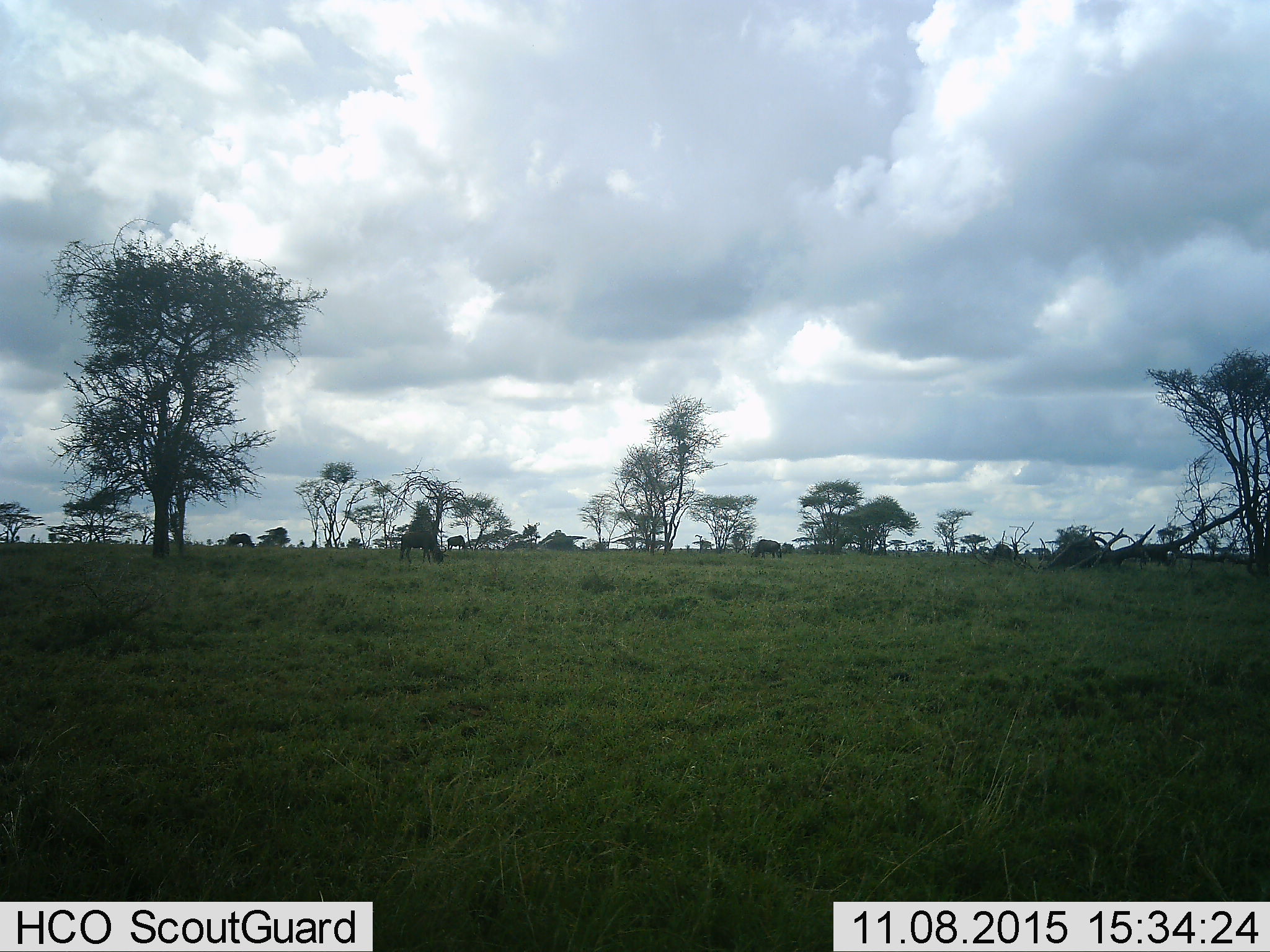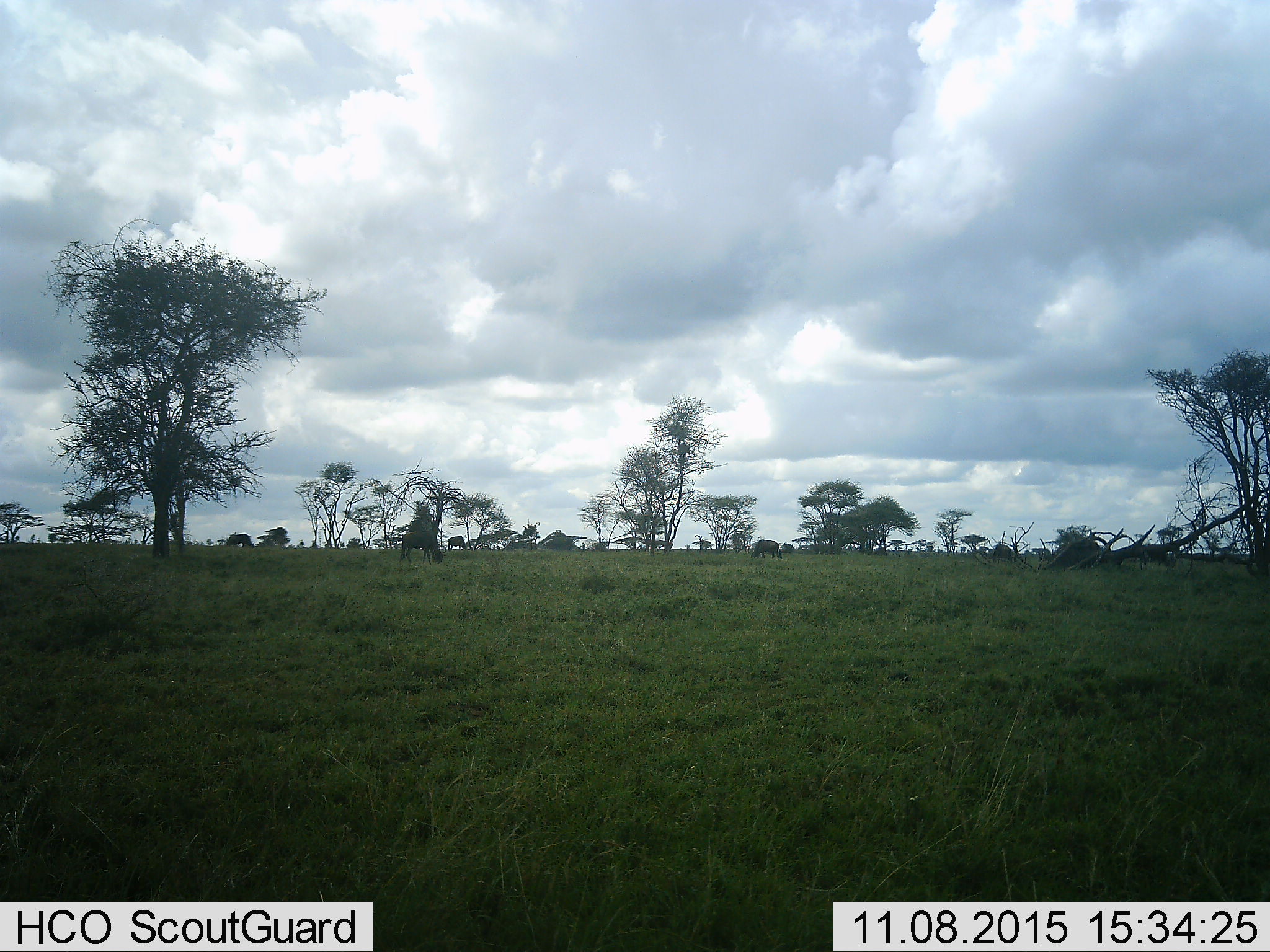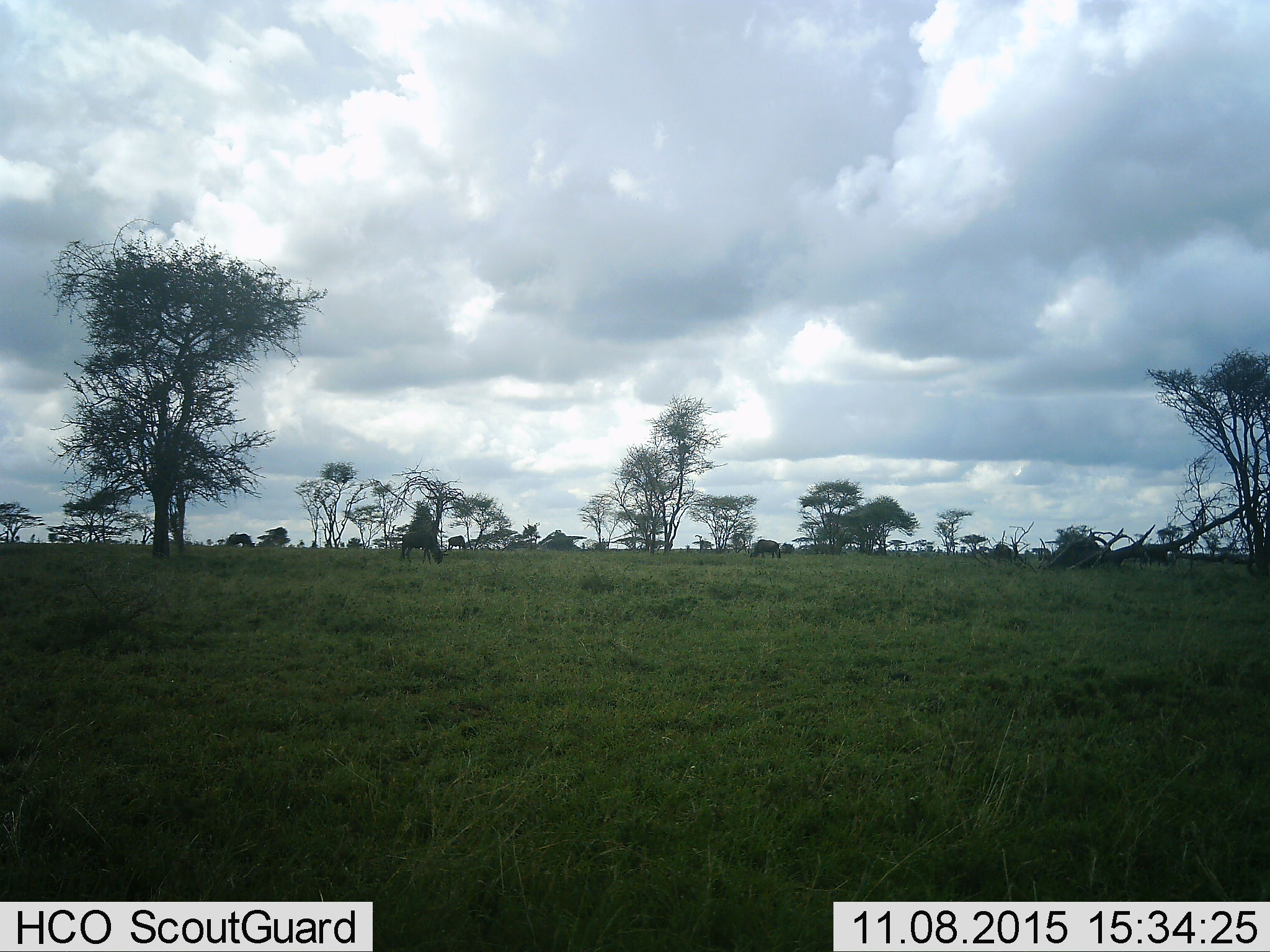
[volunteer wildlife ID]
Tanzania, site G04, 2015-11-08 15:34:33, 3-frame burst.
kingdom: Animalia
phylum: Chordata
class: Mammalia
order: Artiodactyla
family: Bovidae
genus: Connochaetes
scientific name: Connochaetes taurinus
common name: blue wildebeest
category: wildebeest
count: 5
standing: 36%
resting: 0%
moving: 0%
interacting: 0%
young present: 0%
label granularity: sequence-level